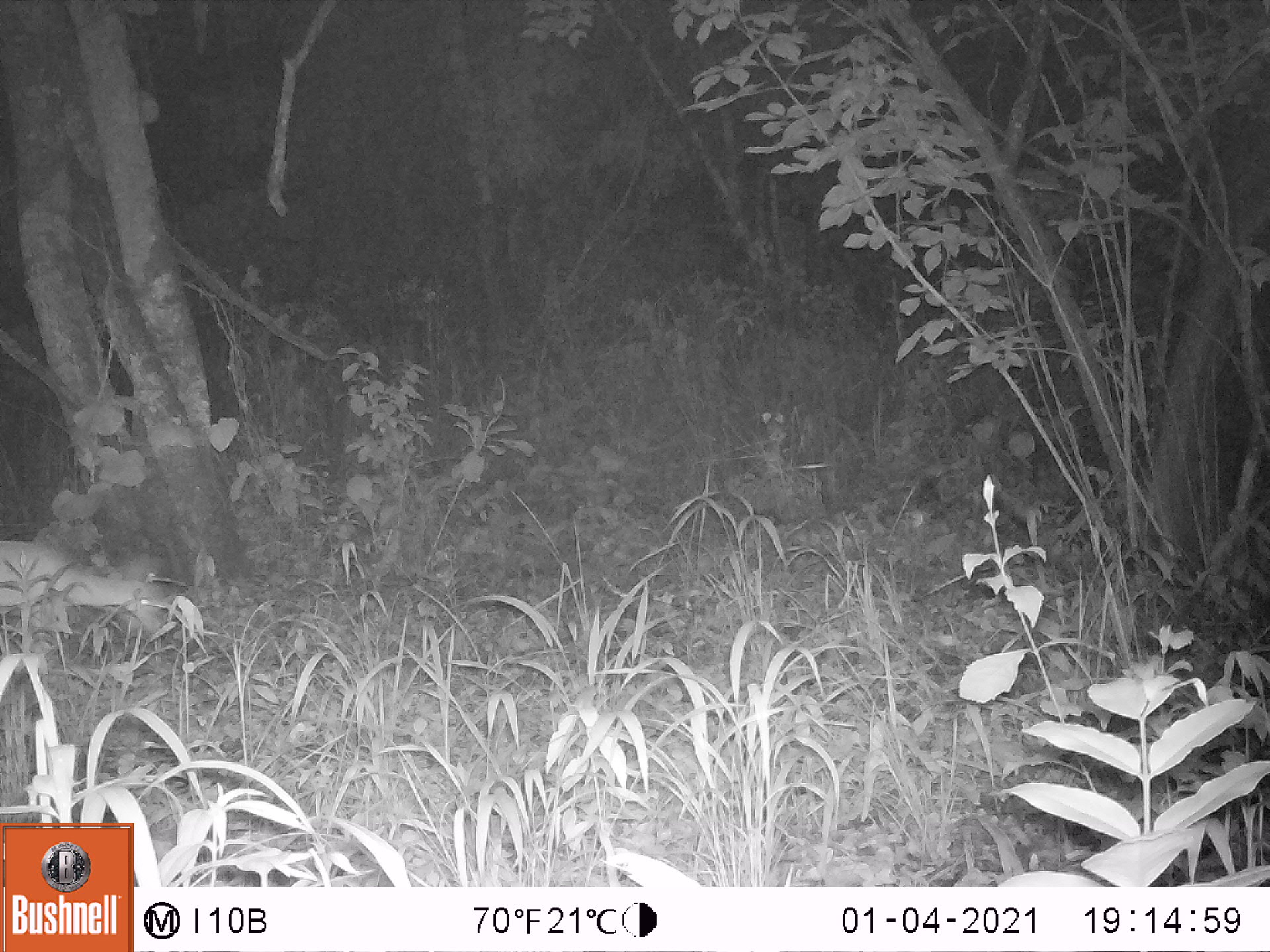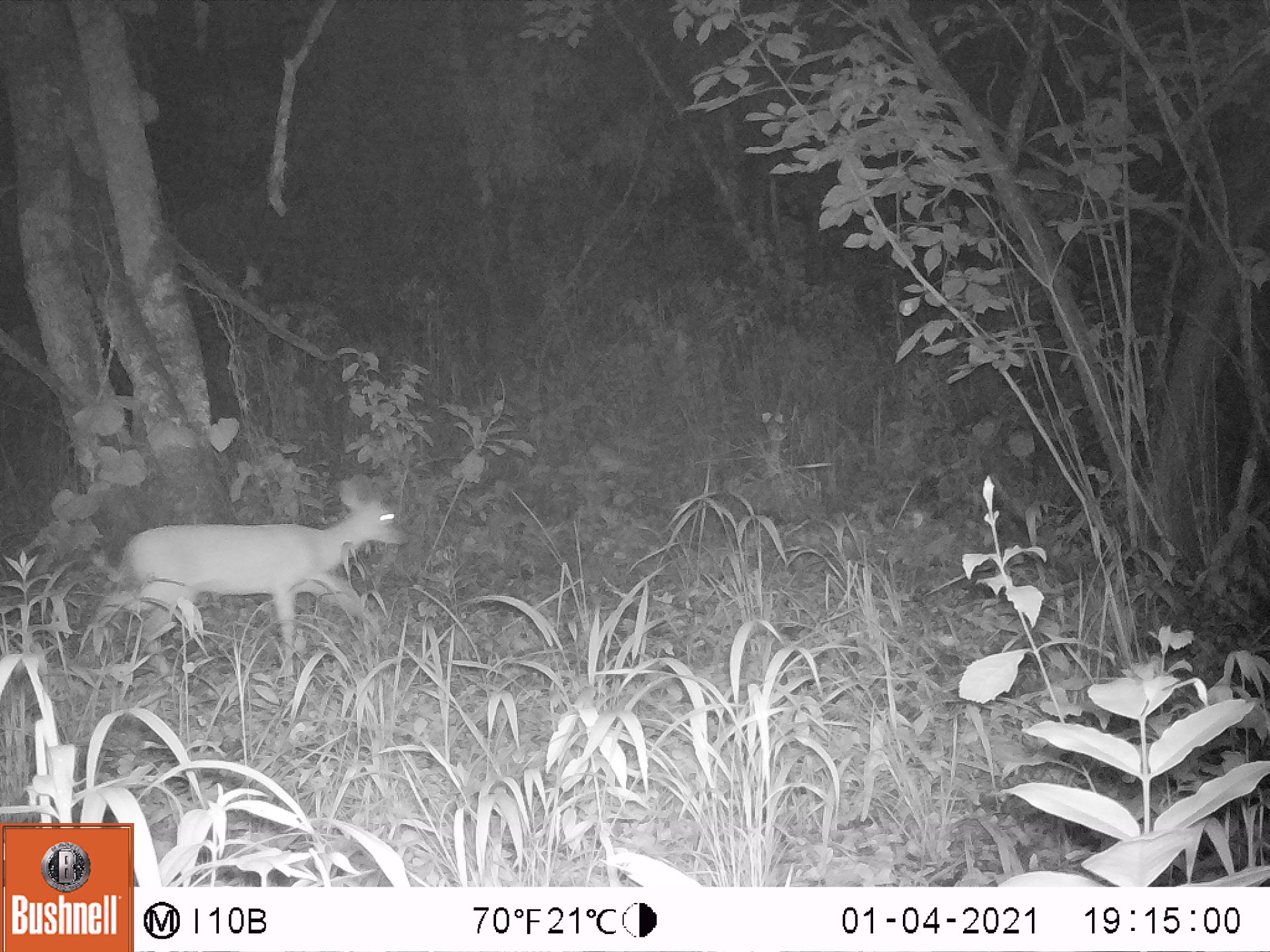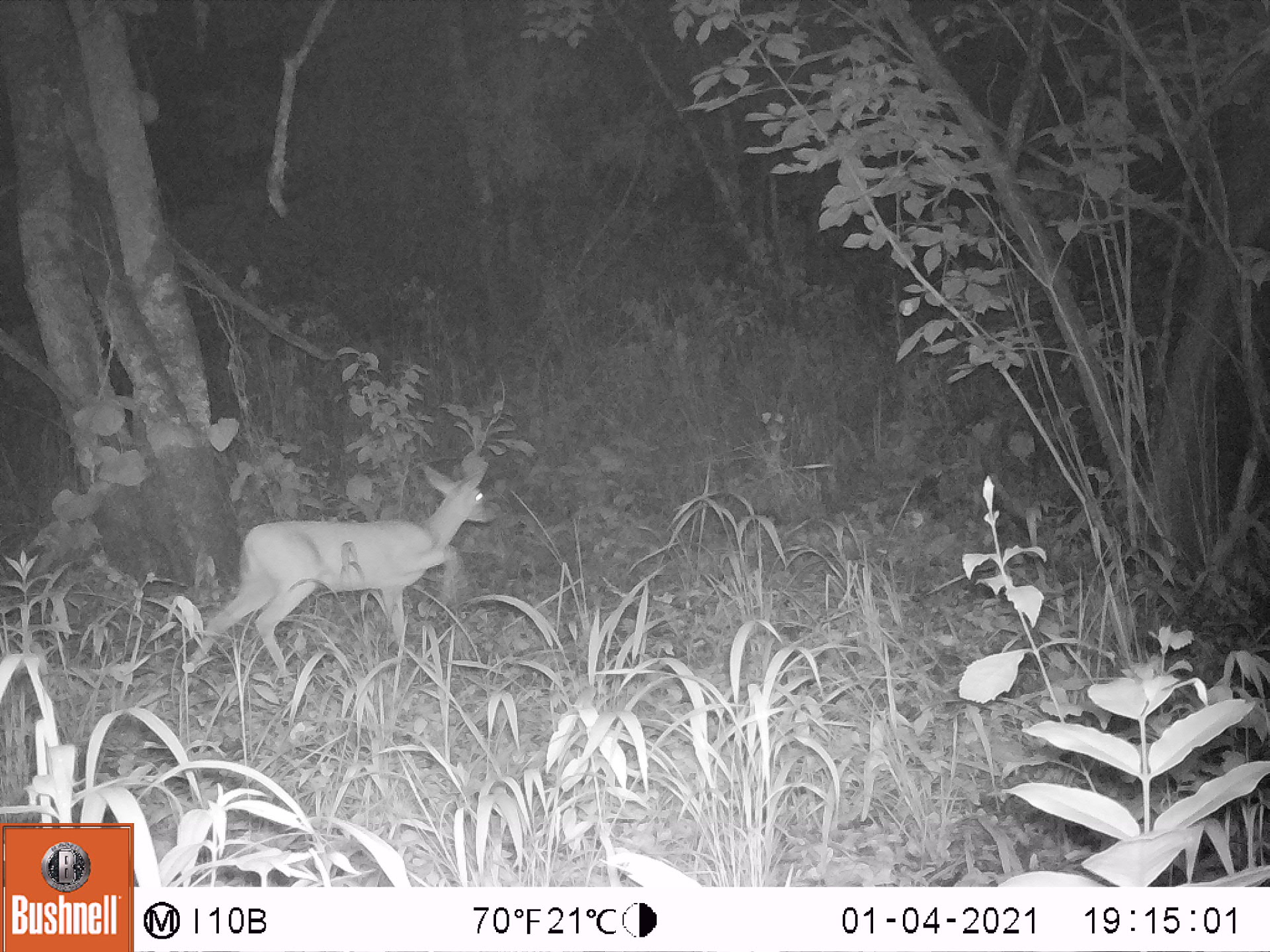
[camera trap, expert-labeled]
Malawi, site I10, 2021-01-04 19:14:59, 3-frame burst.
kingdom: Animalia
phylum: Chordata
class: Mammalia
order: Artiodactyla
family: Bovidae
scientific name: Antilopinae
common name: small antelope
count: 1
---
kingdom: Animalia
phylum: Chordata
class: Mammalia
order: Artiodactyla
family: Bovidae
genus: Sylvicapra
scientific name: Sylvicapra grimmia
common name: common duiker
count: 1